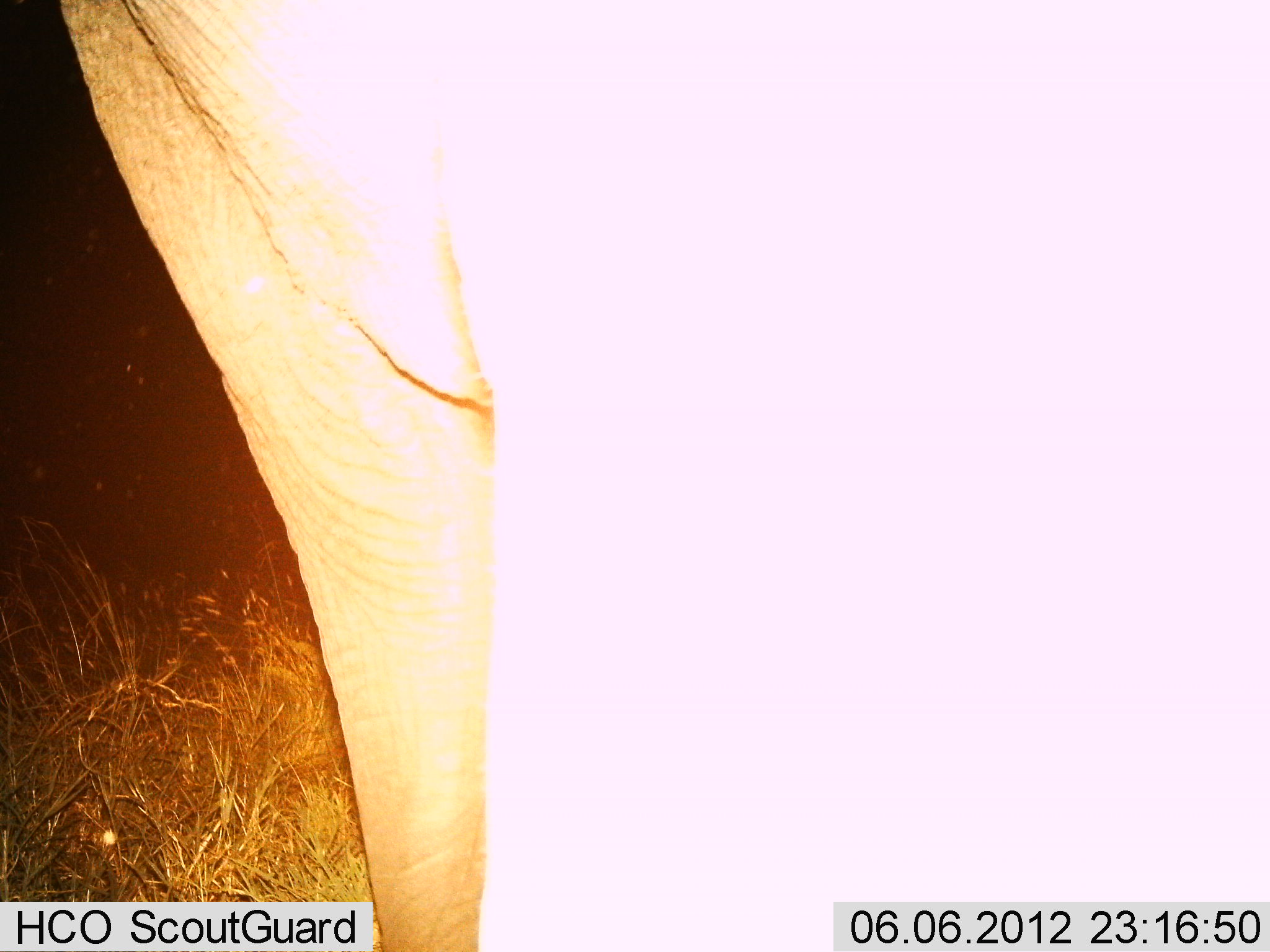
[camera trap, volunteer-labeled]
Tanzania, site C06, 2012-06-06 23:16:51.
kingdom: Animalia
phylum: Chordata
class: Mammalia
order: Proboscidea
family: Elephantidae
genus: Loxodonta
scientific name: Loxodonta africana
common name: african bush elephant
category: elephant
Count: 1.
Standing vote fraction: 100%.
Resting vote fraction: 0%.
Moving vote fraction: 0%.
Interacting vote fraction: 0%.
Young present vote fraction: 0%.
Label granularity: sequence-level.